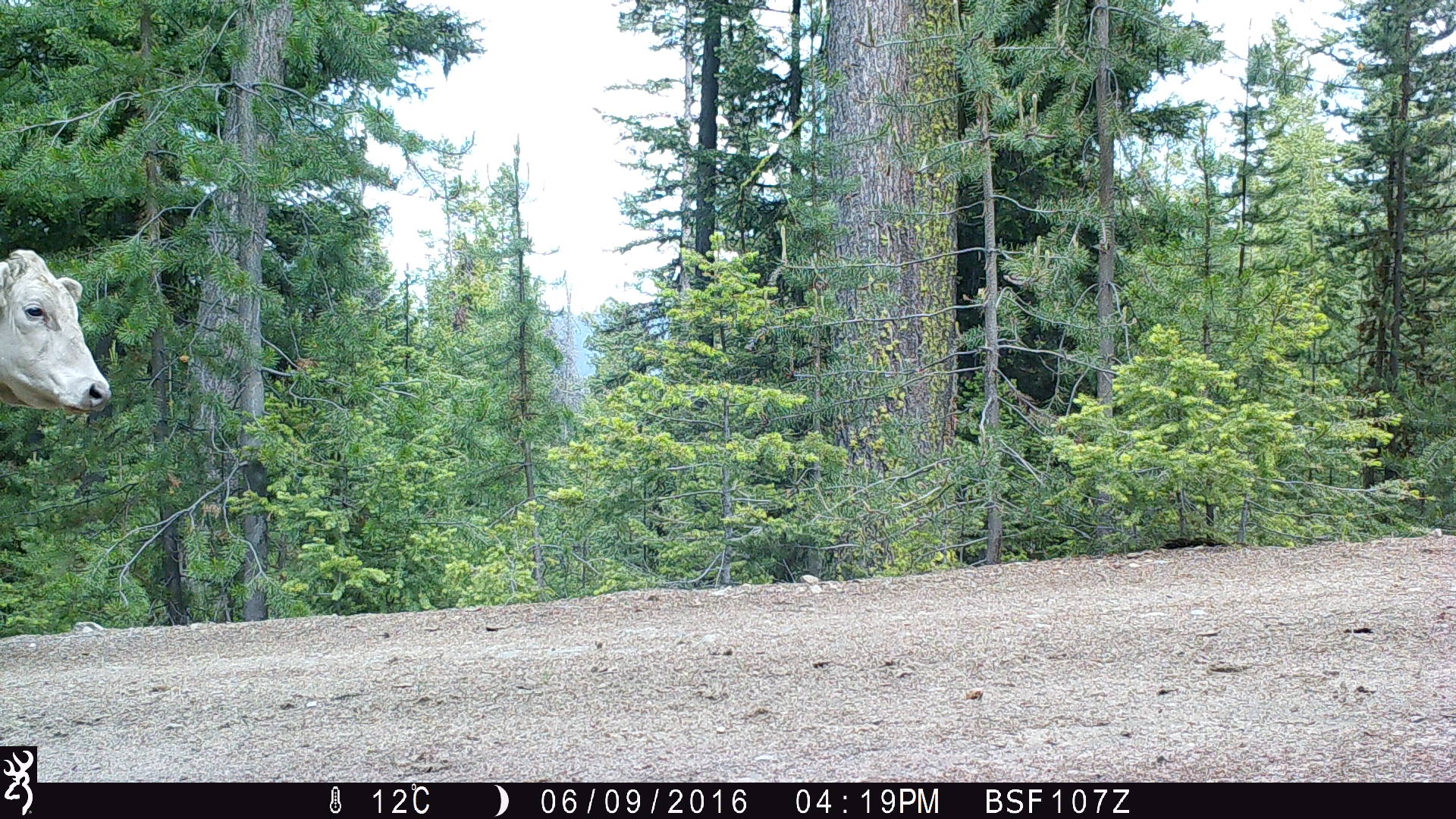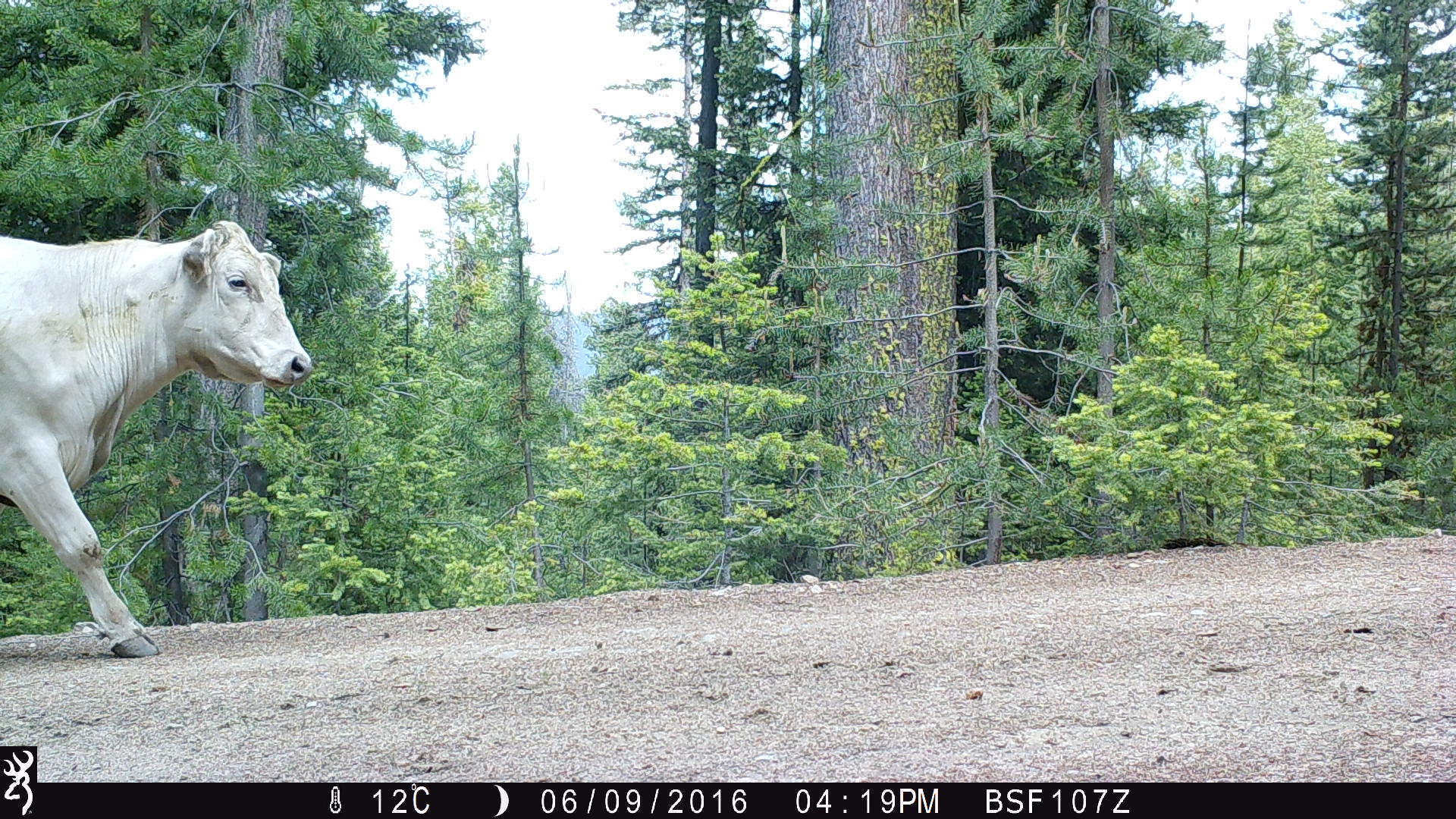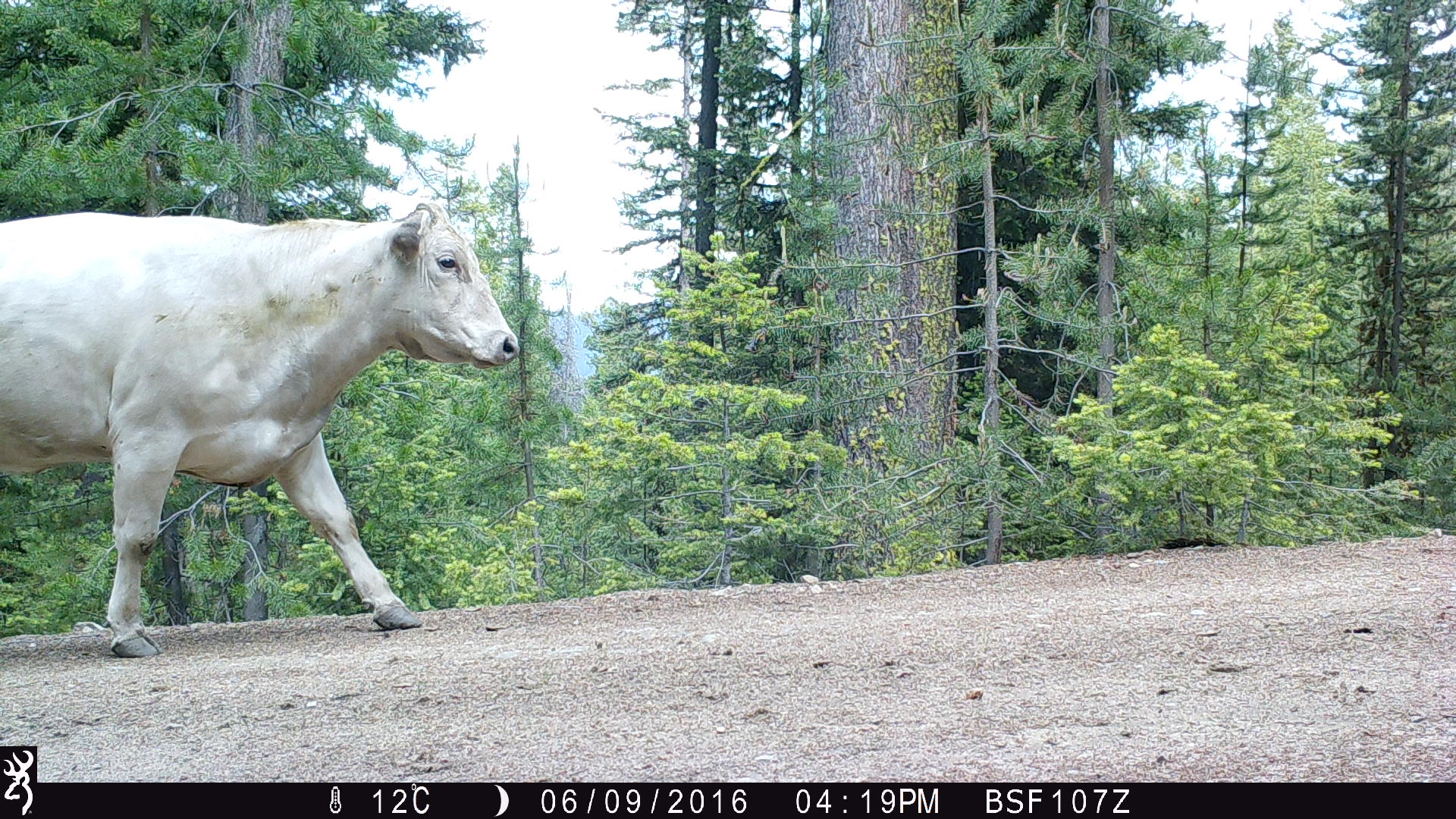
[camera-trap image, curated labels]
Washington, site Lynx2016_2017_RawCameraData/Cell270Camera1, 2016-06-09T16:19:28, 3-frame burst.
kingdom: Animalia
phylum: Chordata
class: Mammalia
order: Artiodactyla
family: Bovidae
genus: Bos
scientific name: Bos taurus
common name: domestic cattle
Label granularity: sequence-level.